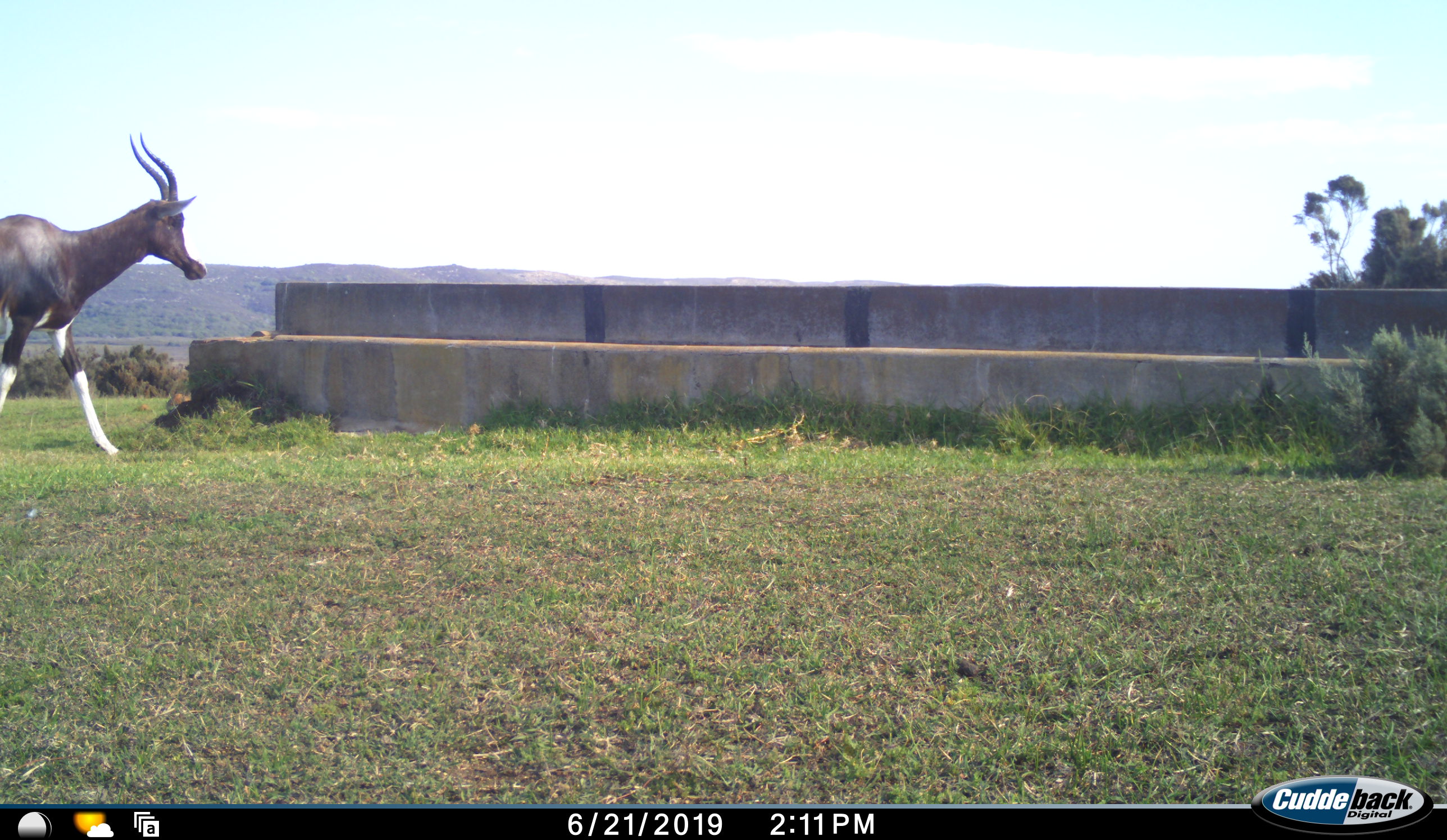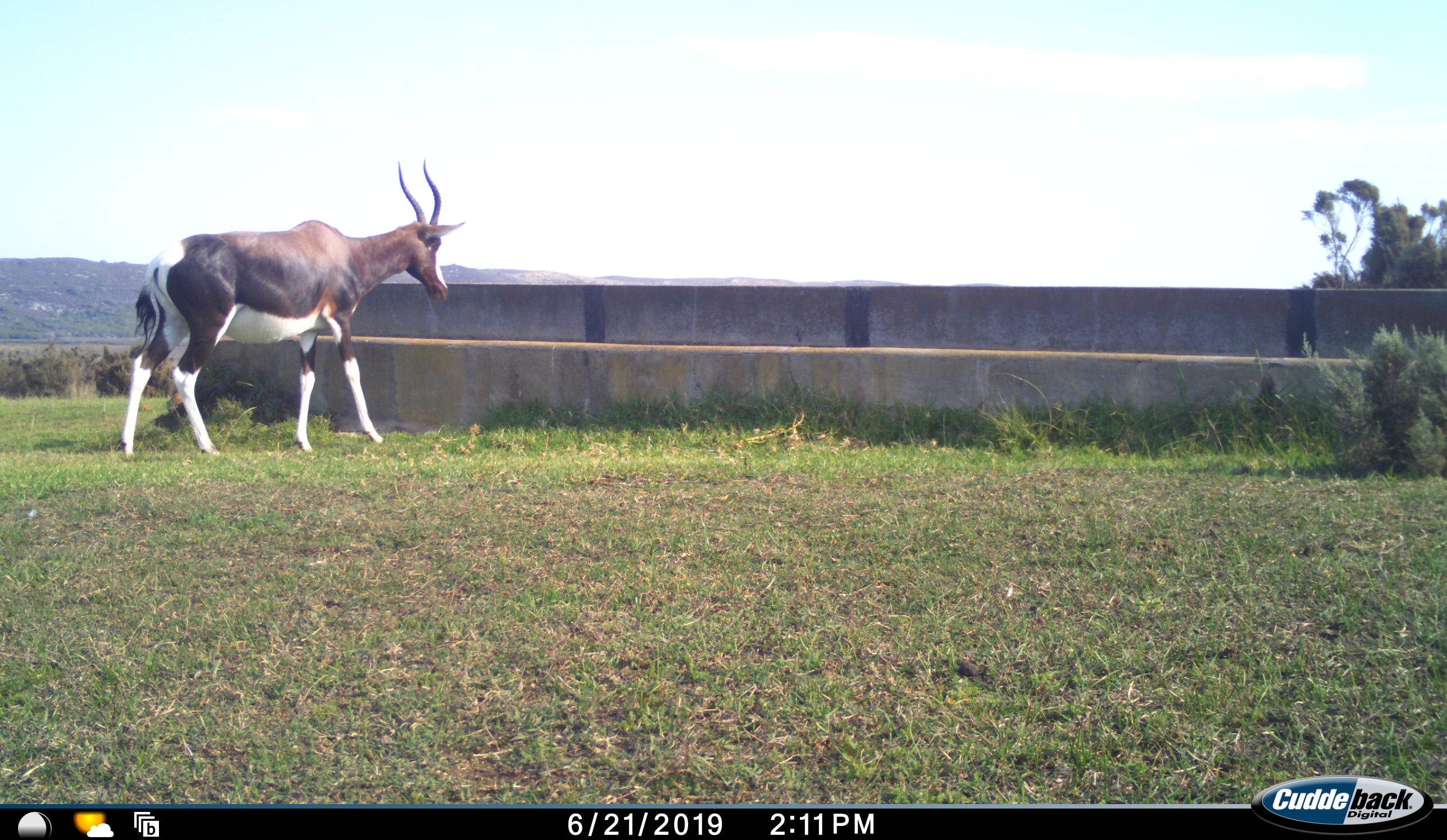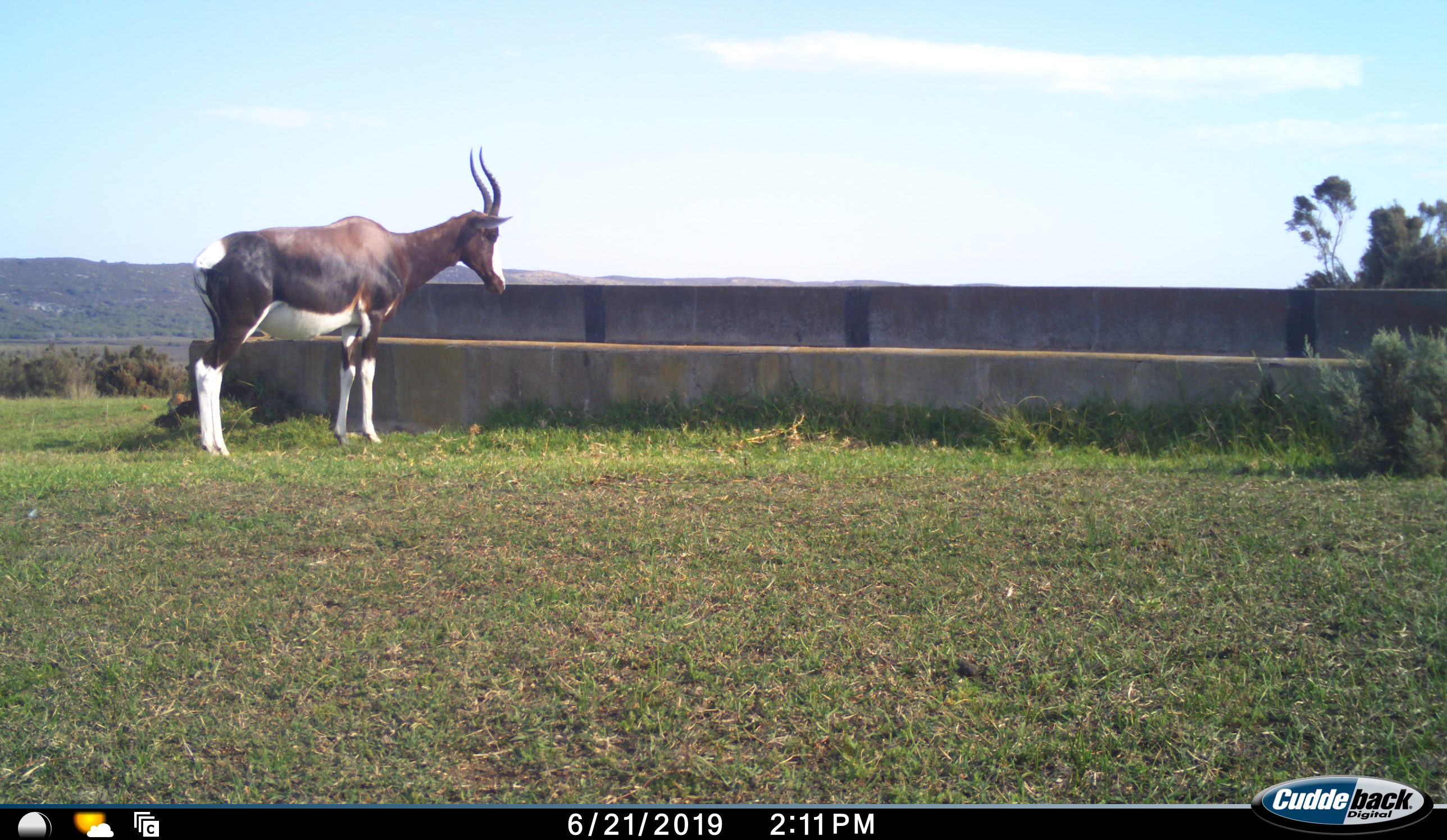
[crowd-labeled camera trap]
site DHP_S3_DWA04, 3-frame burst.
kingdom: Animalia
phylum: Chordata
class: Mammalia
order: Artiodactyla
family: Bovidae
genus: Damaliscus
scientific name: Damaliscus pygargus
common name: bontebok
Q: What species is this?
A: Bontebok (Damaliscus pygargus).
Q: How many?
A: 1.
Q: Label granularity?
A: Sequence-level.